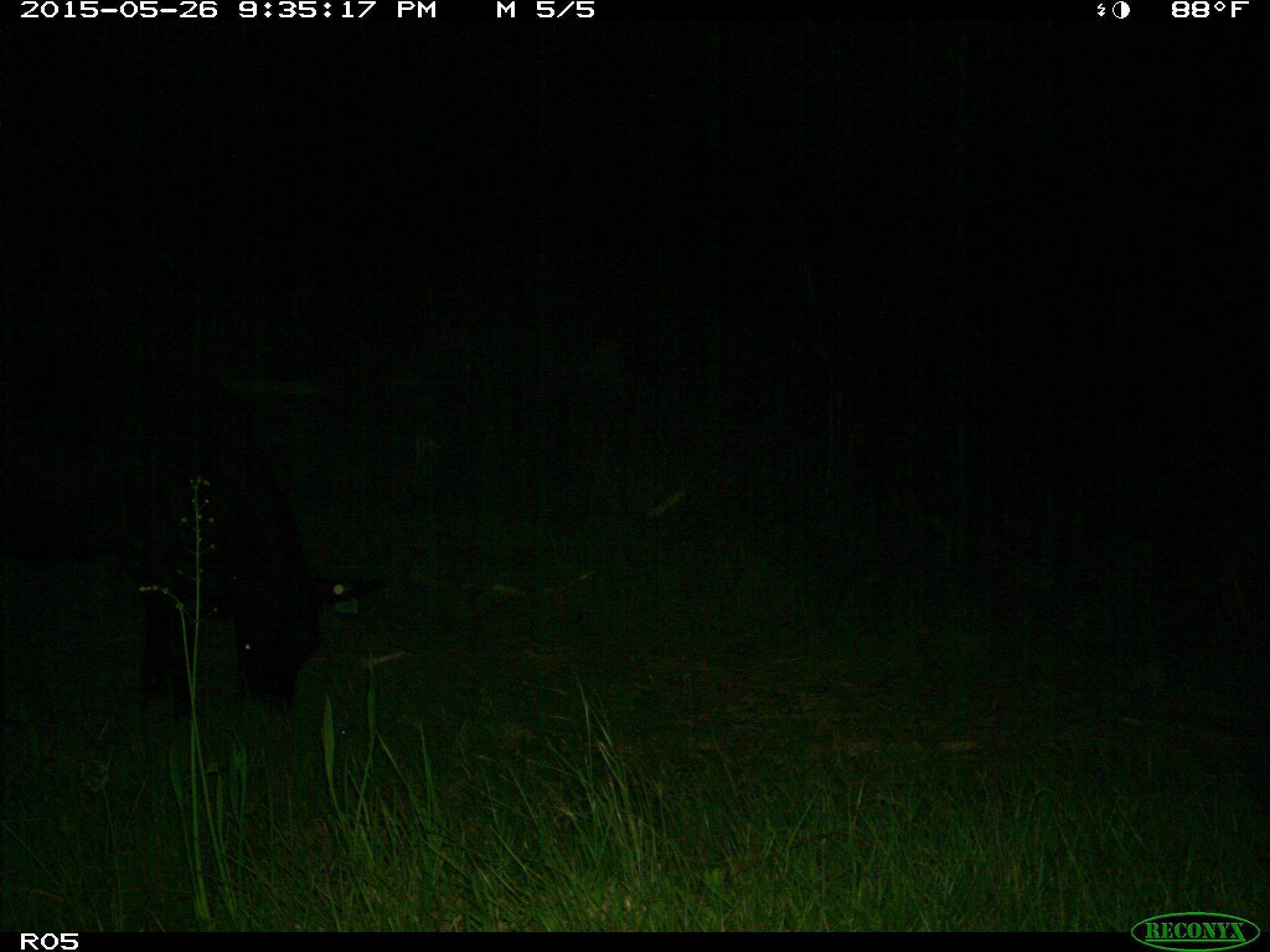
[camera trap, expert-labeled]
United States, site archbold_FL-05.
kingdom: Animalia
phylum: Chordata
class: Mammalia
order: Artiodactyla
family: Bovidae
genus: Bos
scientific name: Bos taurus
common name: domestic cow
Bos taurus (domestic cow).